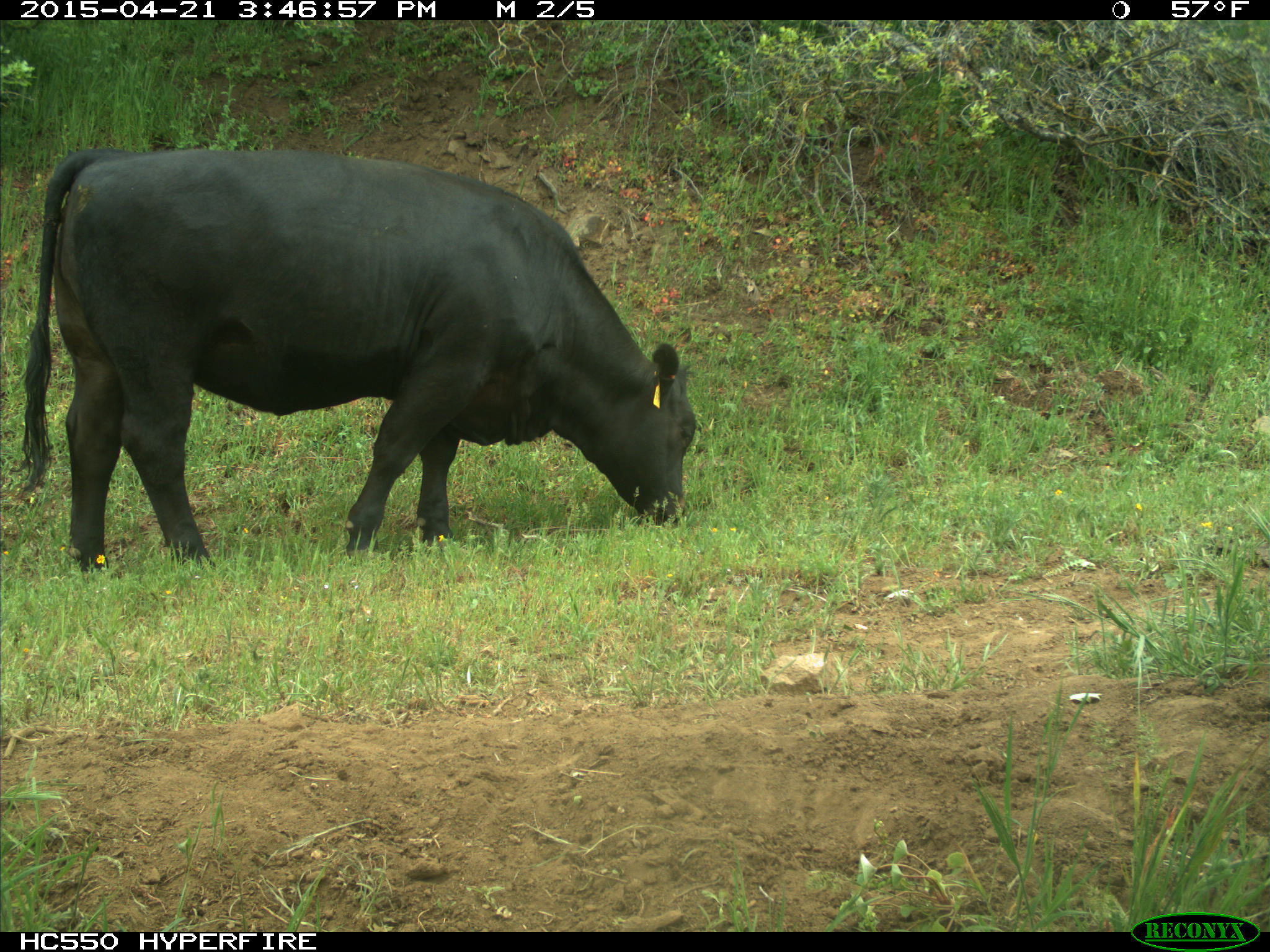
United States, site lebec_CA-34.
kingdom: Animalia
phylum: Chordata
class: Mammalia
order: Artiodactyla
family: Bovidae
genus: Bos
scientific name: Bos taurus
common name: domestic cow